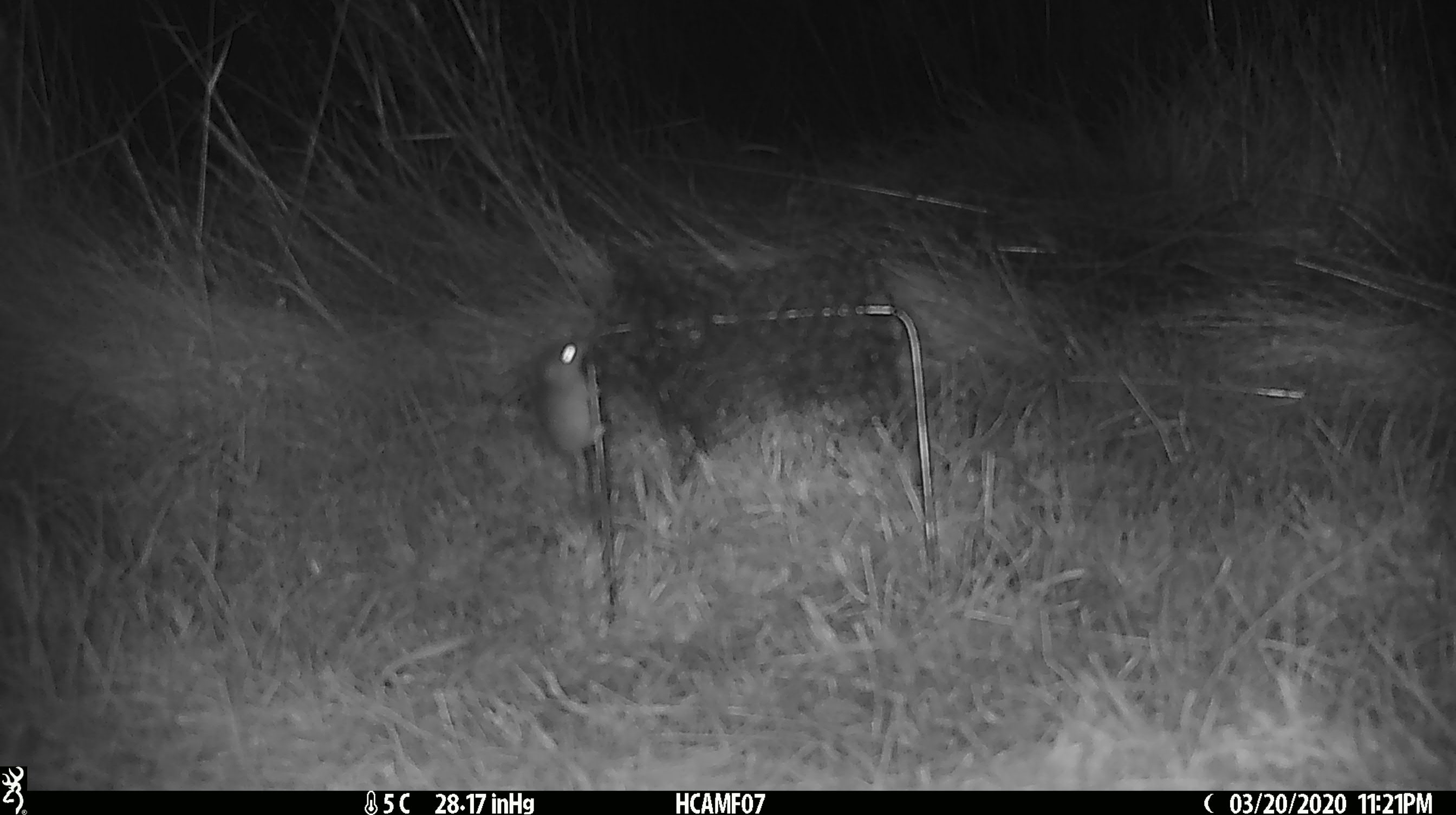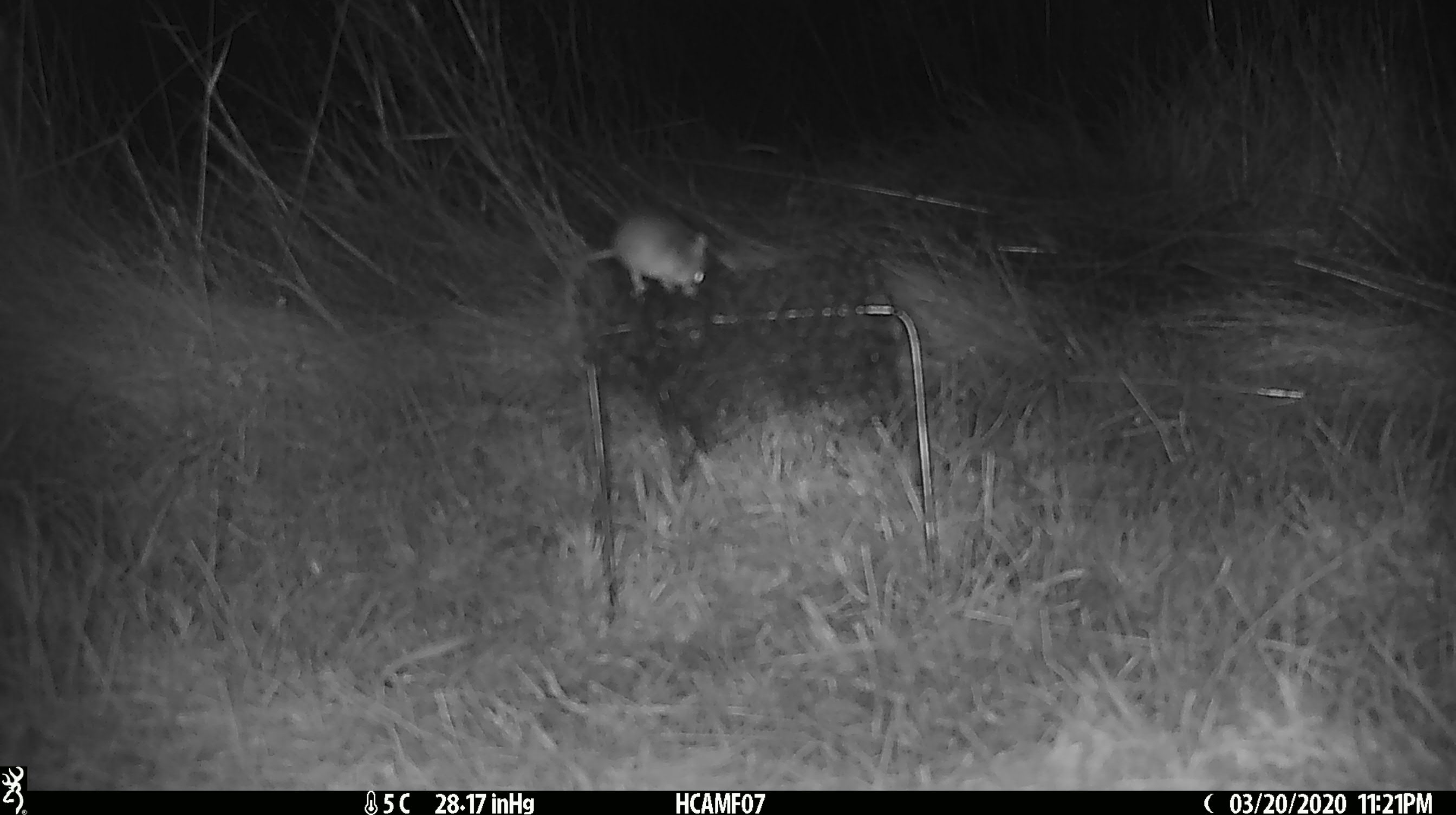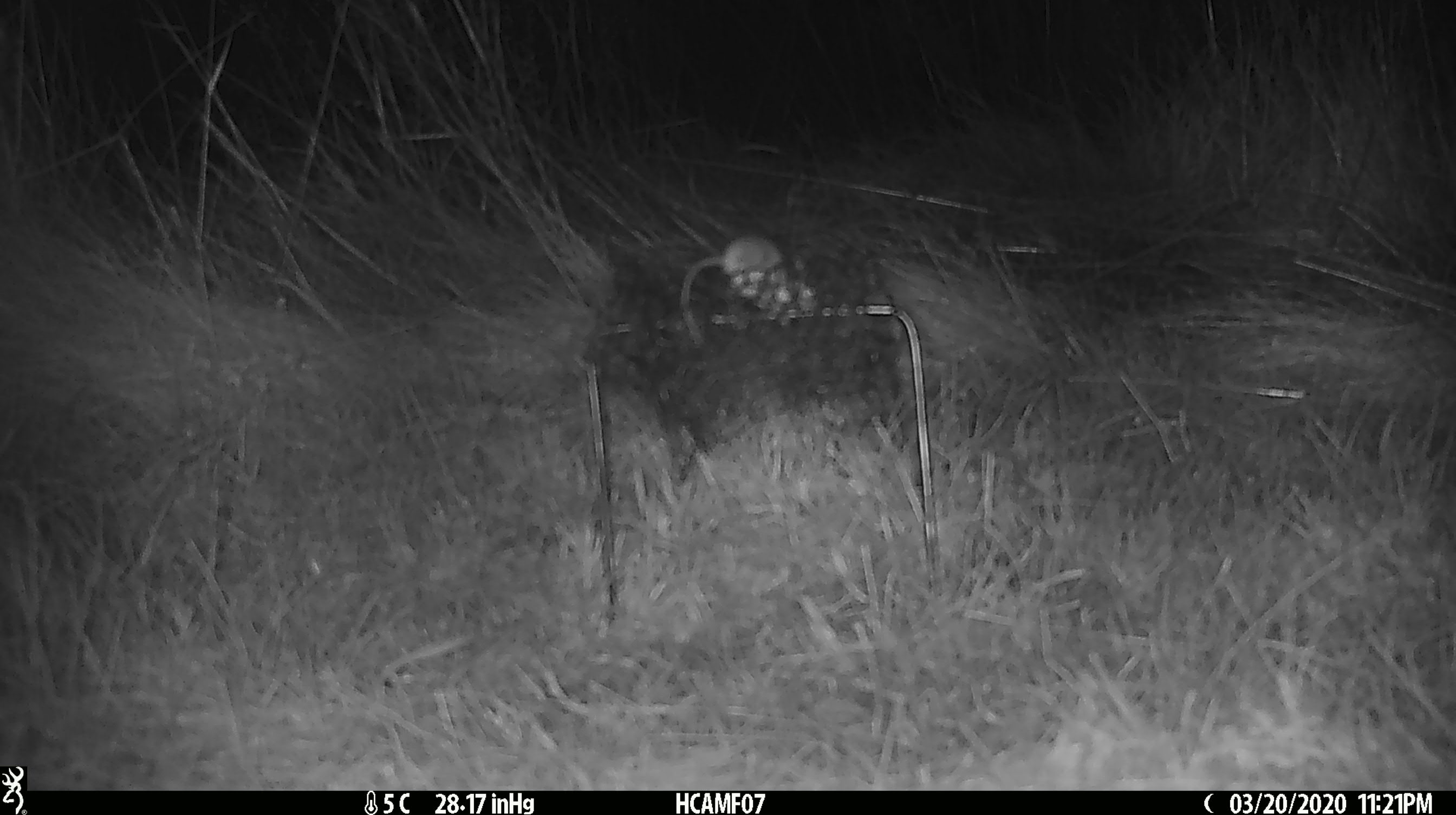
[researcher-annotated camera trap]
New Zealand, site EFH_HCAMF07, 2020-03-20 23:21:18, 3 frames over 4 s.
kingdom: Animalia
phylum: Chordata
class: Mammalia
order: Rodentia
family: Muridae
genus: Mus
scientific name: Mus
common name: mouse